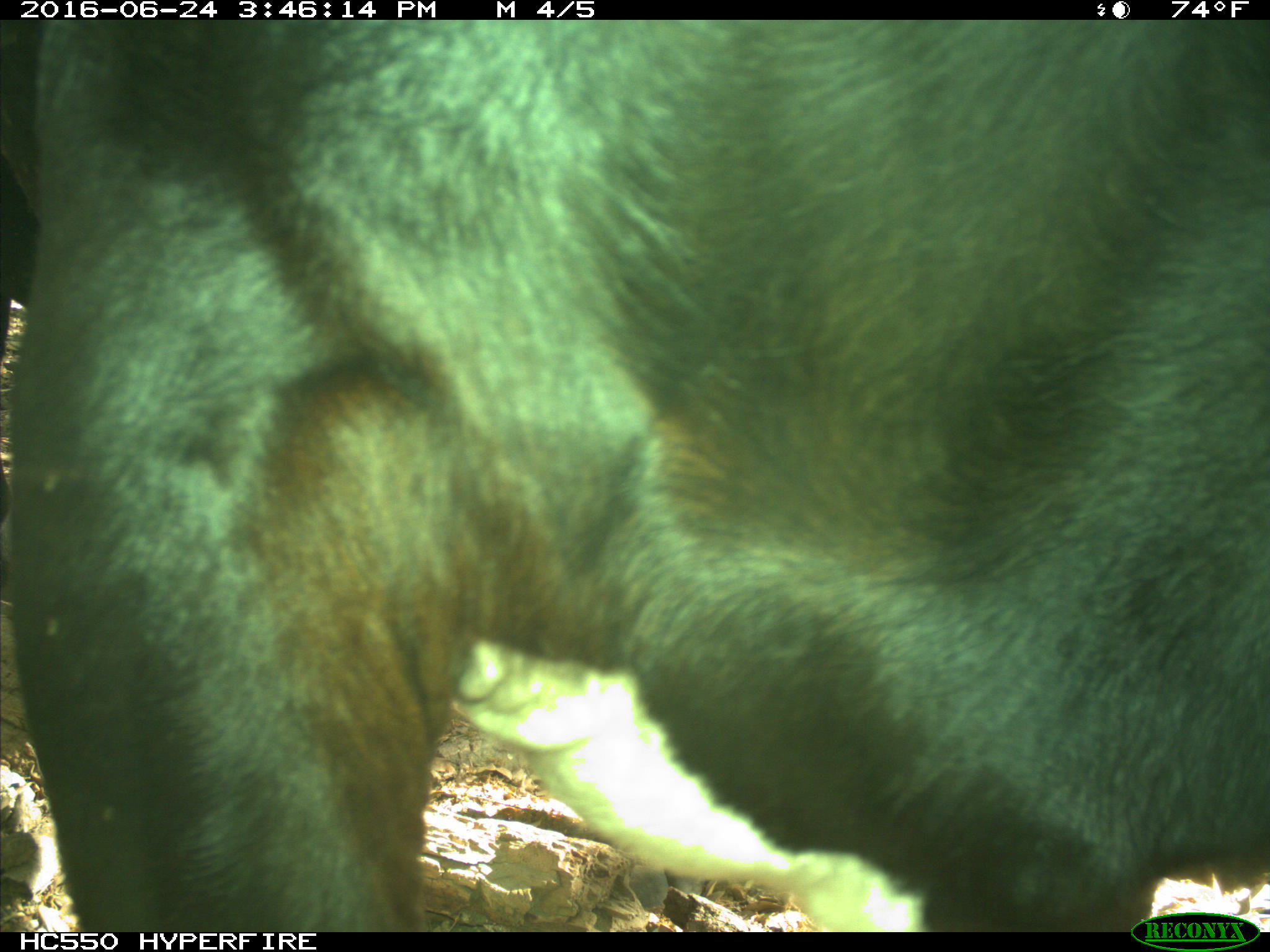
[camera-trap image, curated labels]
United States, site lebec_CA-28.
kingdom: Animalia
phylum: Chordata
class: Mammalia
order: Artiodactyla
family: Bovidae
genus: Bos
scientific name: Bos taurus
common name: domestic cow